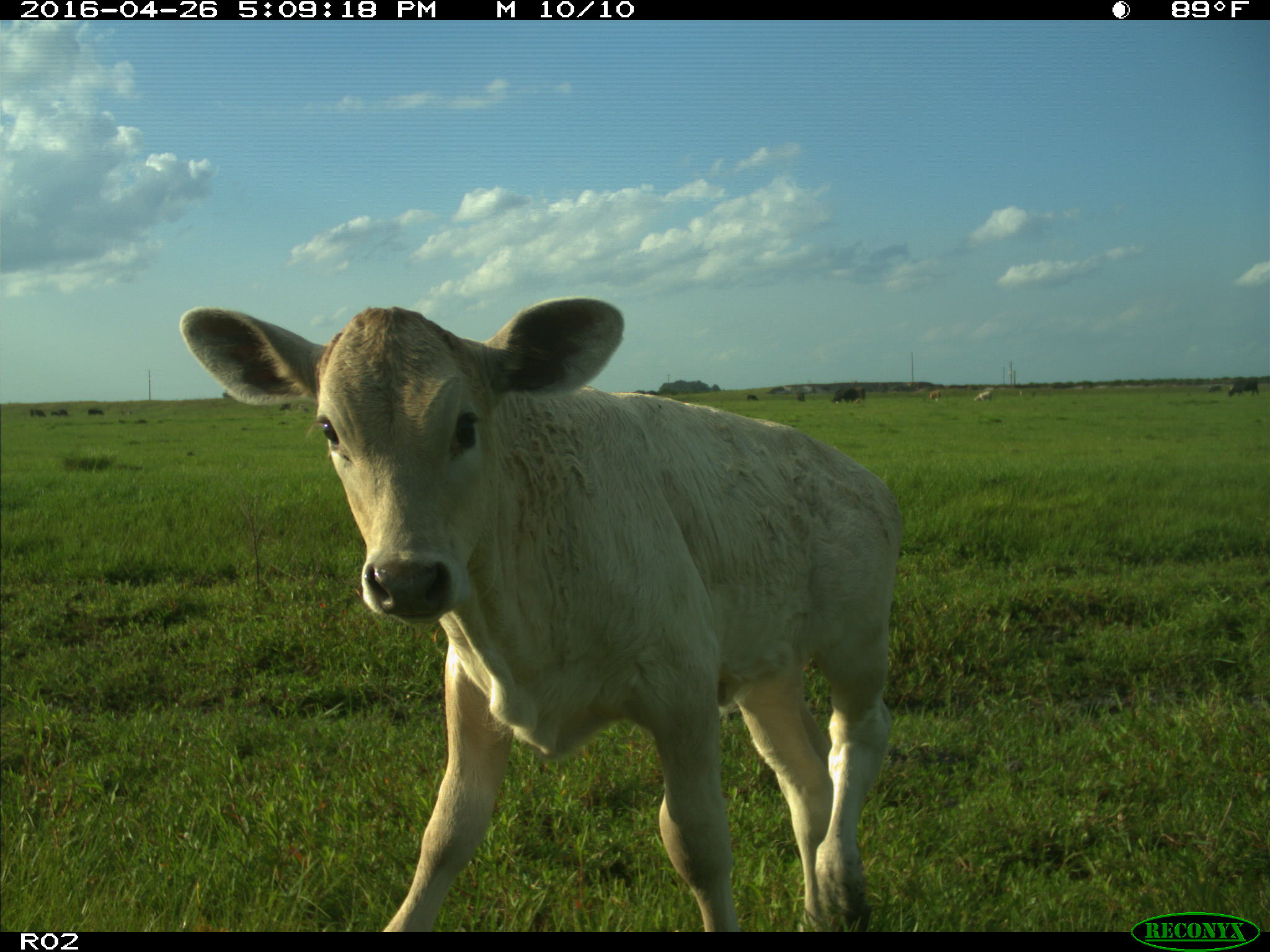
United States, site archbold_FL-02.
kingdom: Animalia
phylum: Chordata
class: Mammalia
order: Artiodactyla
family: Bovidae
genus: Bos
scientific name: Bos taurus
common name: domestic cow